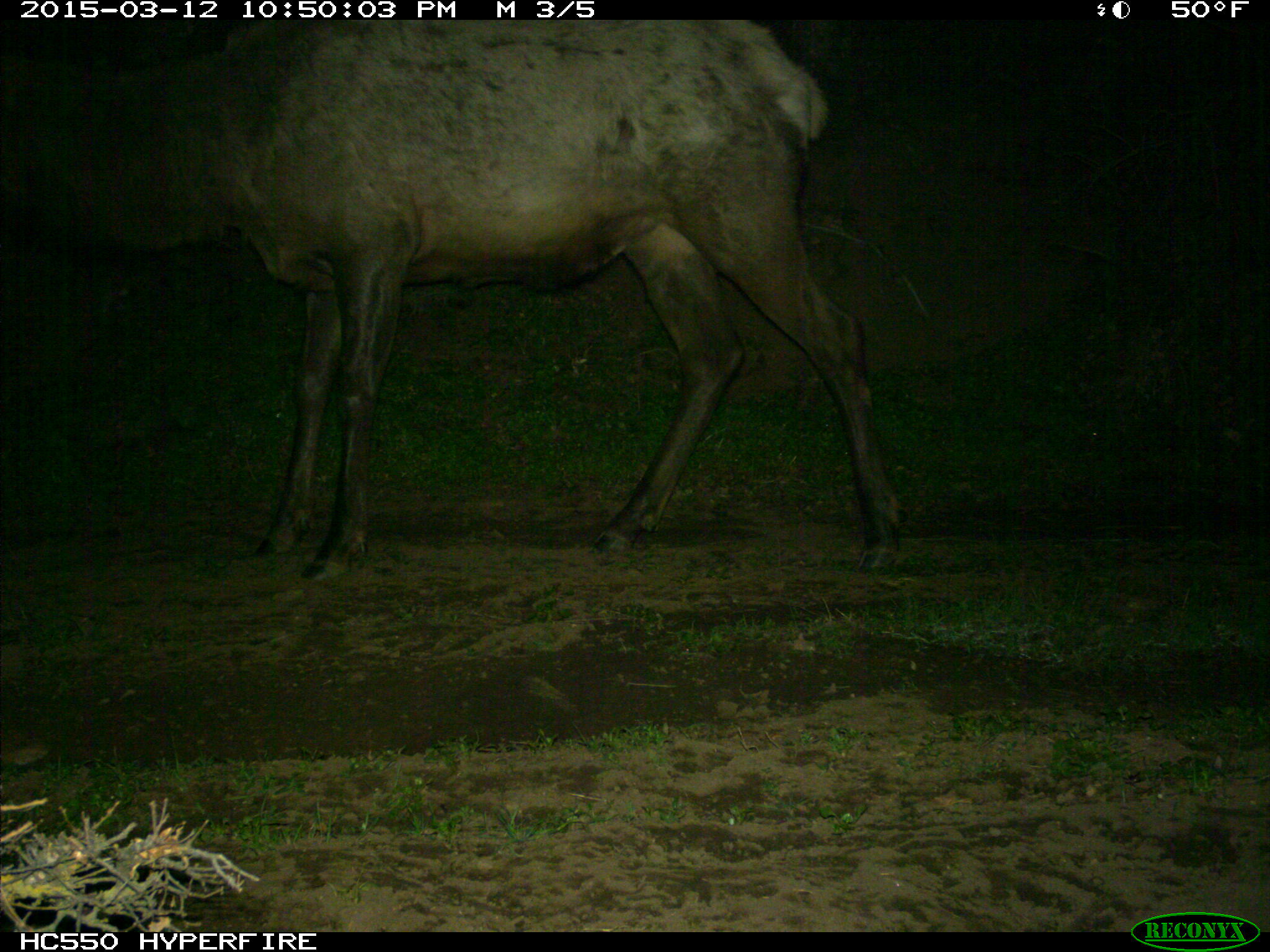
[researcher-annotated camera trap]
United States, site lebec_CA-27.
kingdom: Animalia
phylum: Chordata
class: Mammalia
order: Artiodactyla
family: Cervidae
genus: Cervus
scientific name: Cervus canadensis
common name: elk